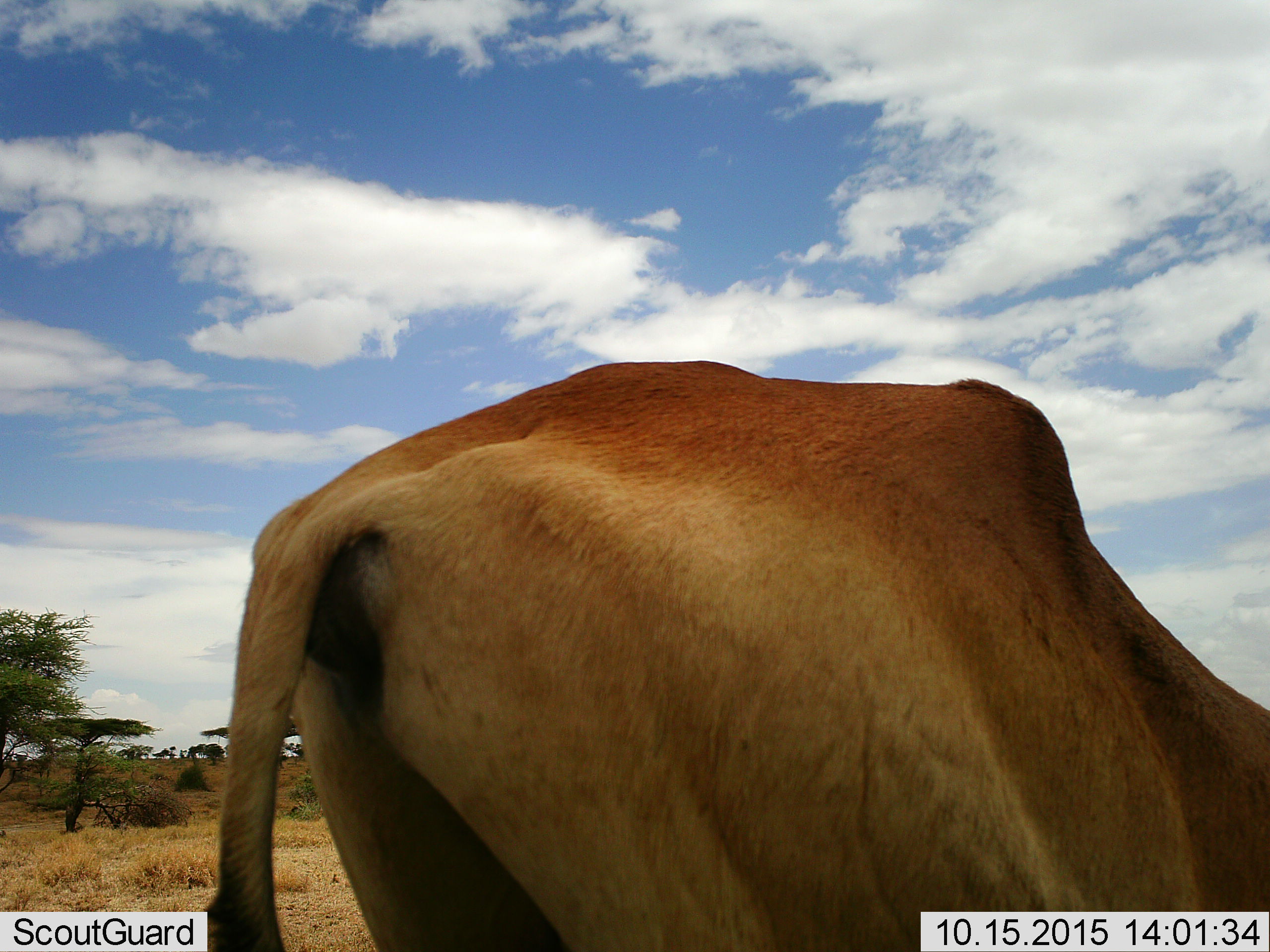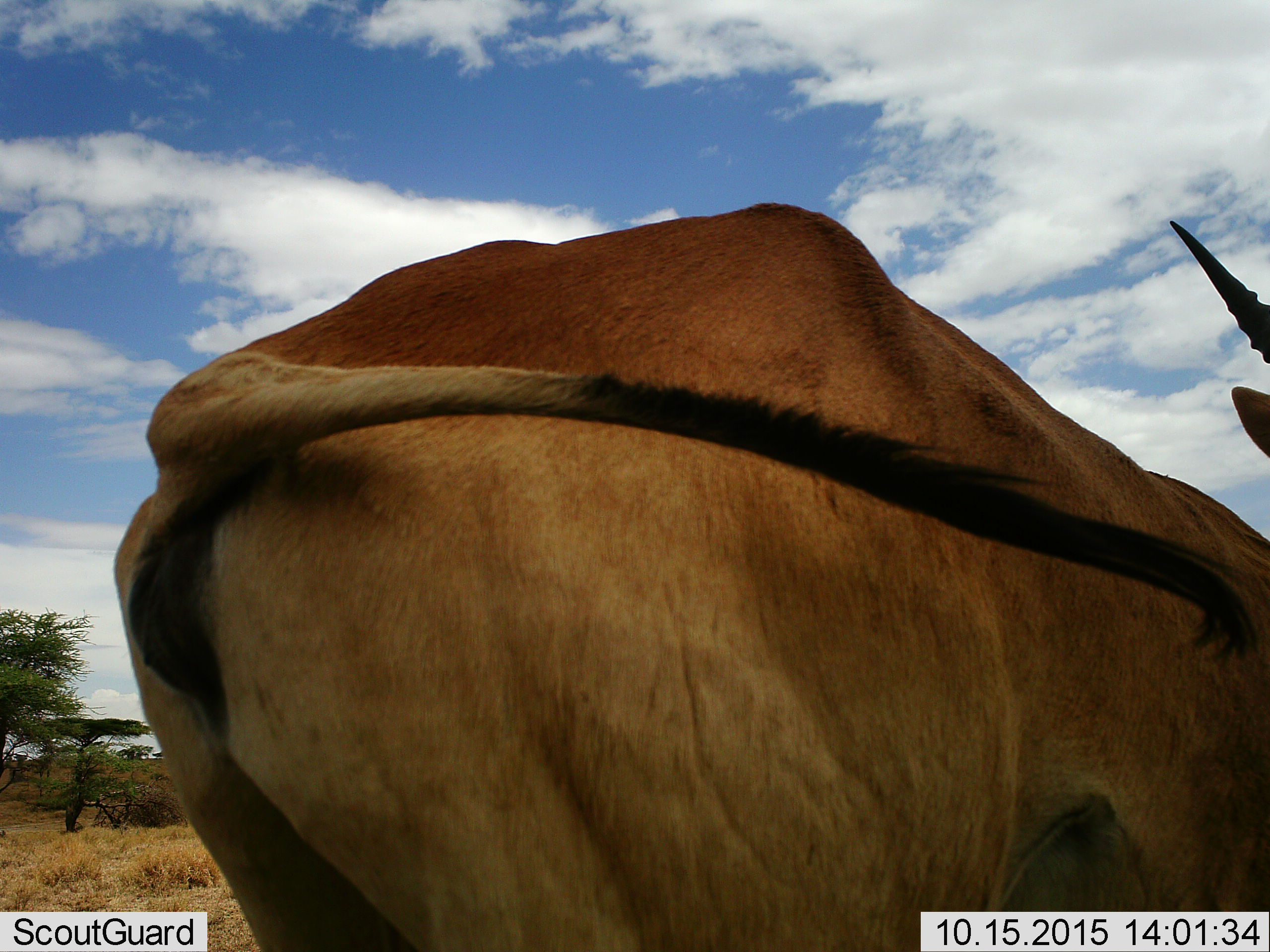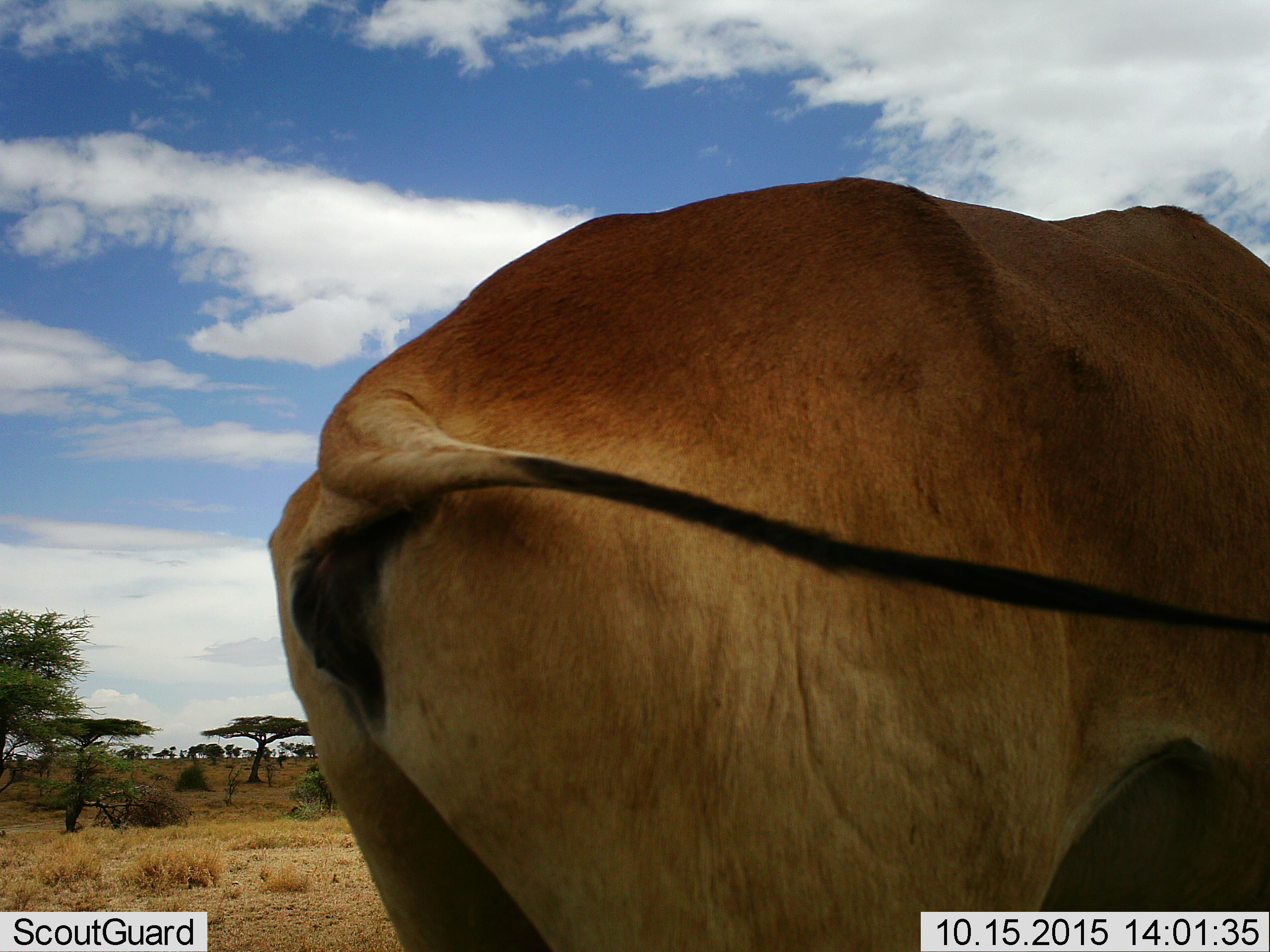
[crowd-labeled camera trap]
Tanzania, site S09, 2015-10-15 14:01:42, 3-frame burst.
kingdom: Animalia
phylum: Chordata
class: Mammalia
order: Artiodactyla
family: Bovidae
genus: Alcelaphus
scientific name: Alcelaphus buselaphus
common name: hartebeest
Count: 1.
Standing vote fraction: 67%.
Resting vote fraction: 0%.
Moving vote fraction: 33%.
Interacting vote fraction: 0%.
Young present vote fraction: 0%.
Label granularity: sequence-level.